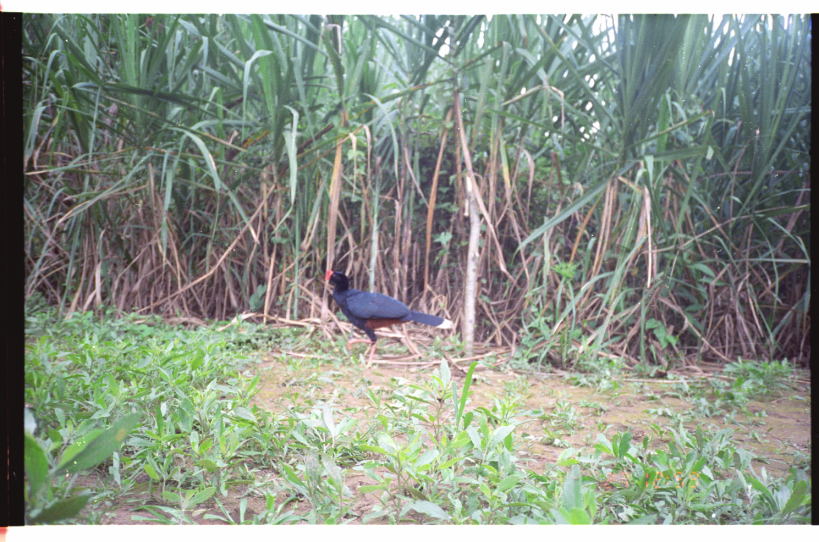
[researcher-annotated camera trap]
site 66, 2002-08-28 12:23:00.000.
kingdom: Animalia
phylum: Chordata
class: Aves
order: Galliformes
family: Cracidae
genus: Mitu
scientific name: Mitu tuberosum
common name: razor-billed curassow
Mitu tuberosum (razor-billed curassow).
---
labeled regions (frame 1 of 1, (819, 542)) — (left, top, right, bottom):
mitu tuberosum: (324, 268, 454, 366)